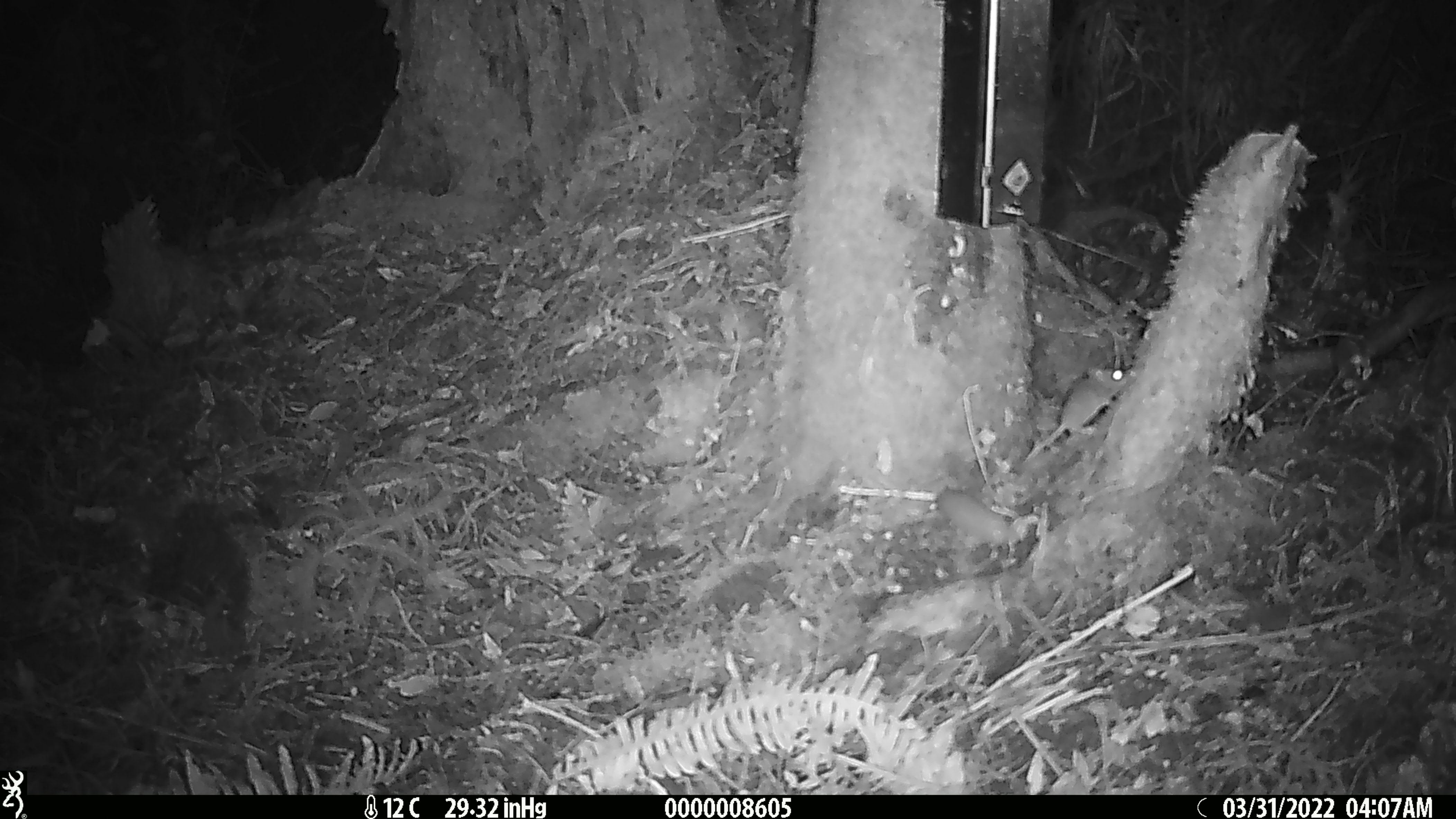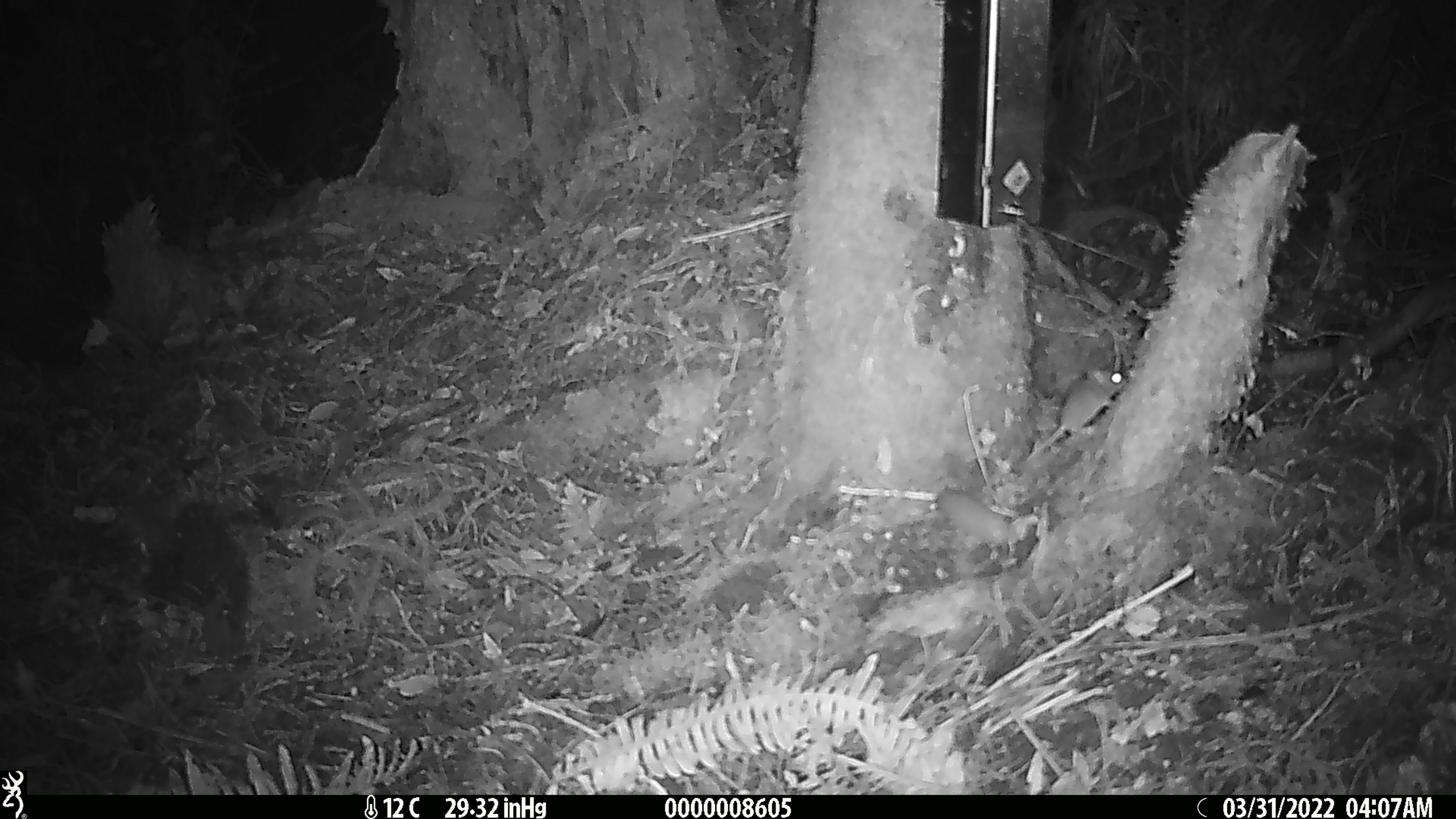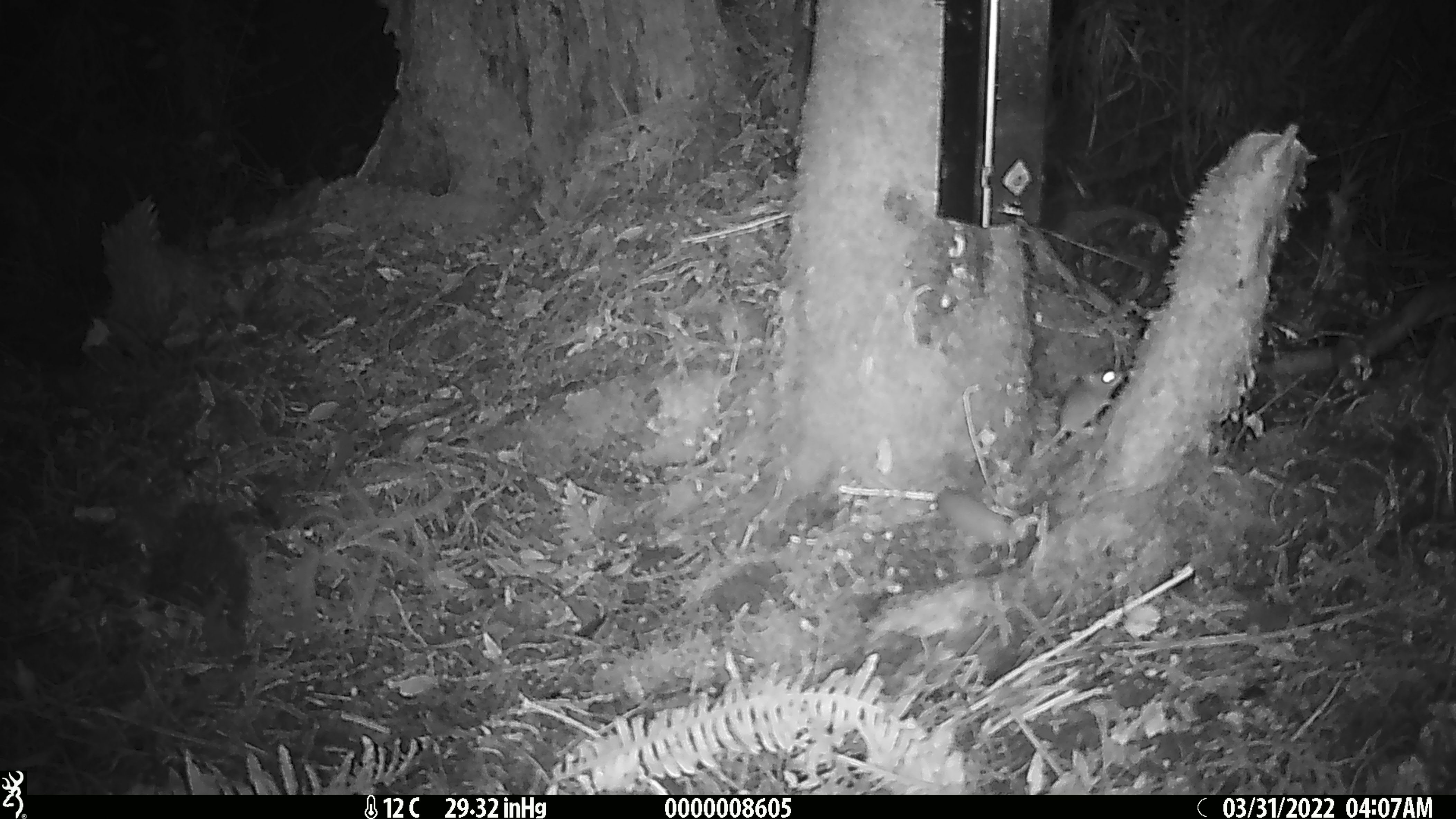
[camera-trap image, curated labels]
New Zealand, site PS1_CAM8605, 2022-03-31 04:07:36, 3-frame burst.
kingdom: Animalia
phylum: Chordata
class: Mammalia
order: Rodentia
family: Muridae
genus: Mus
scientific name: Mus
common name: mouse